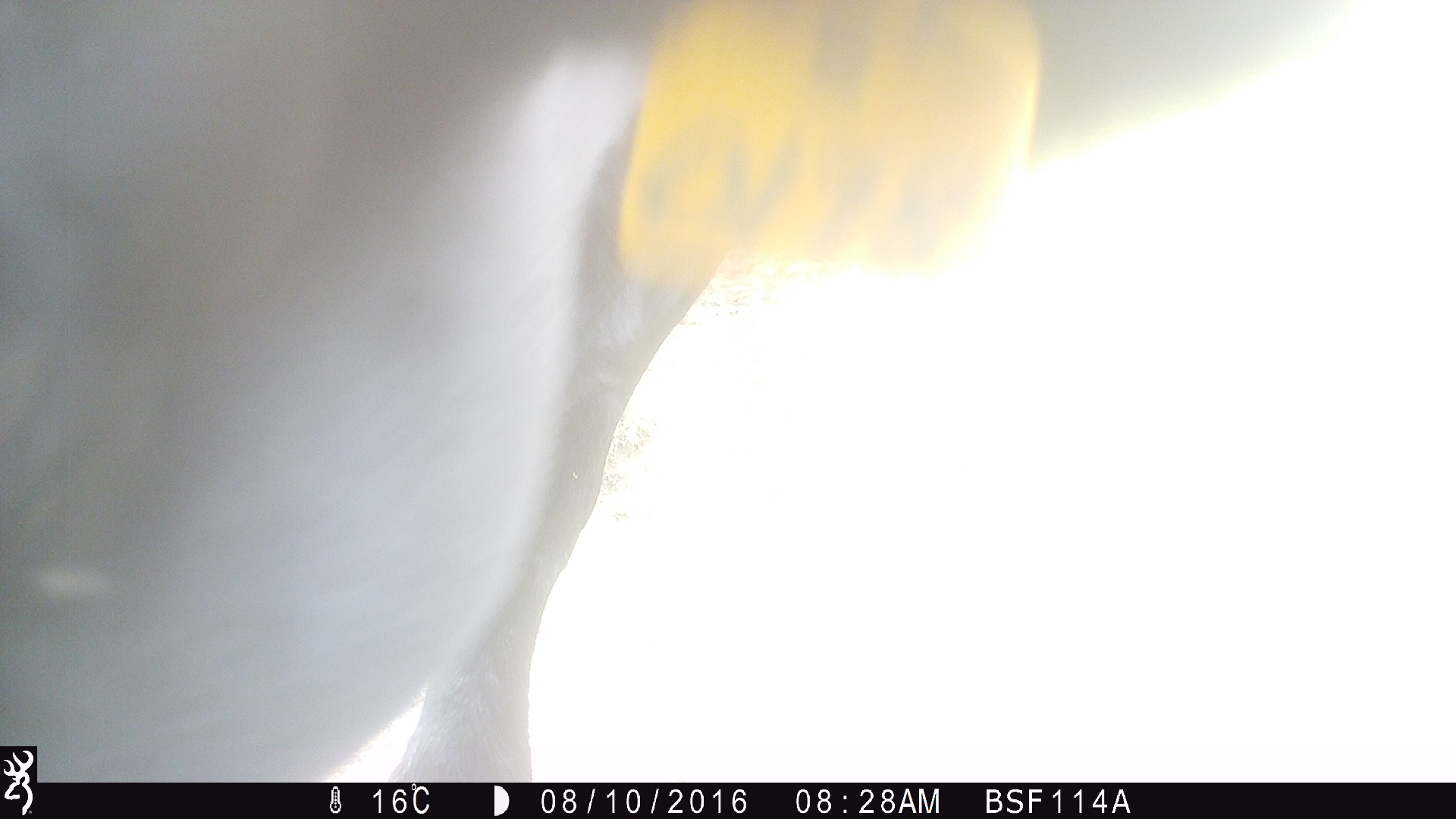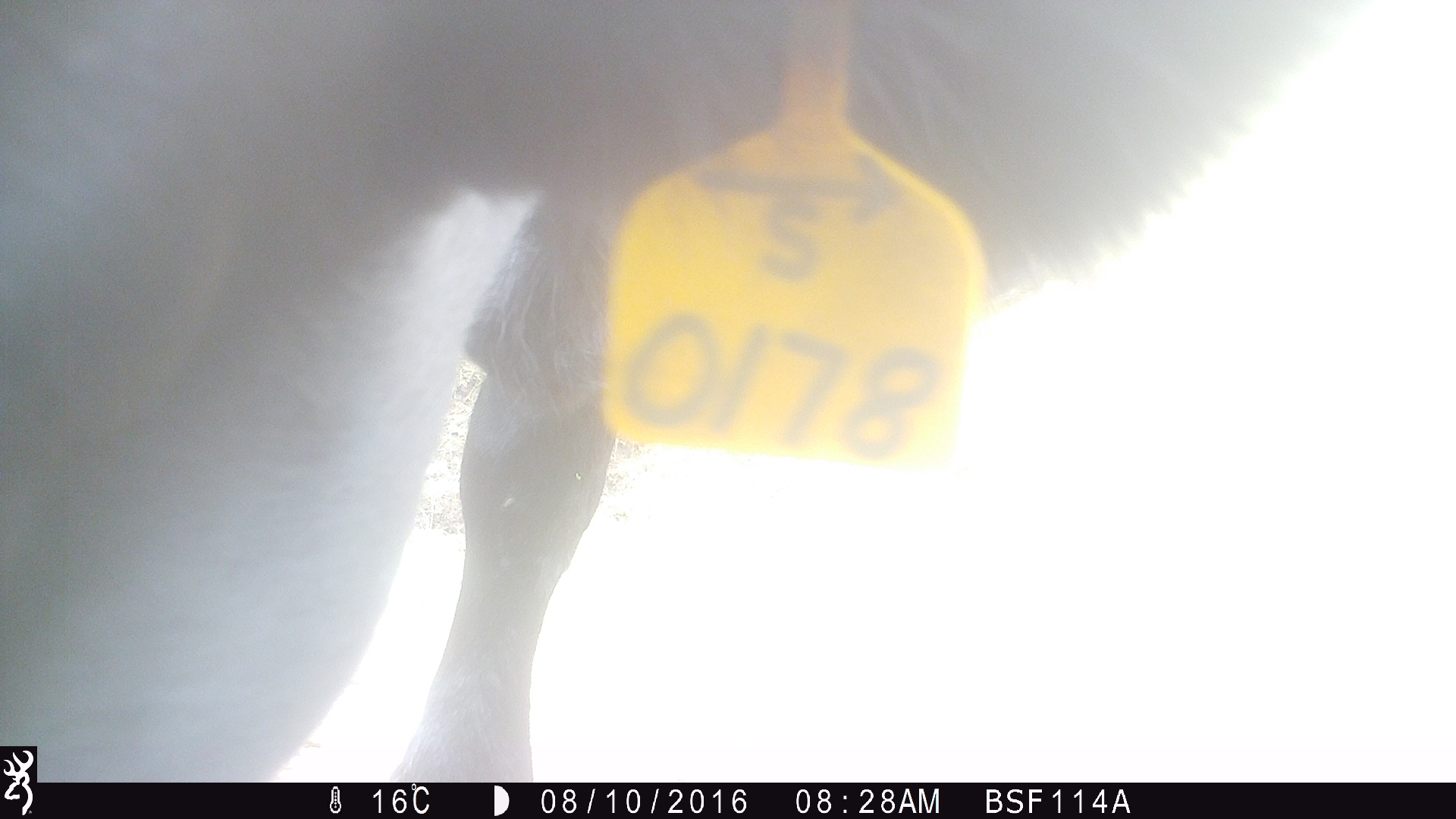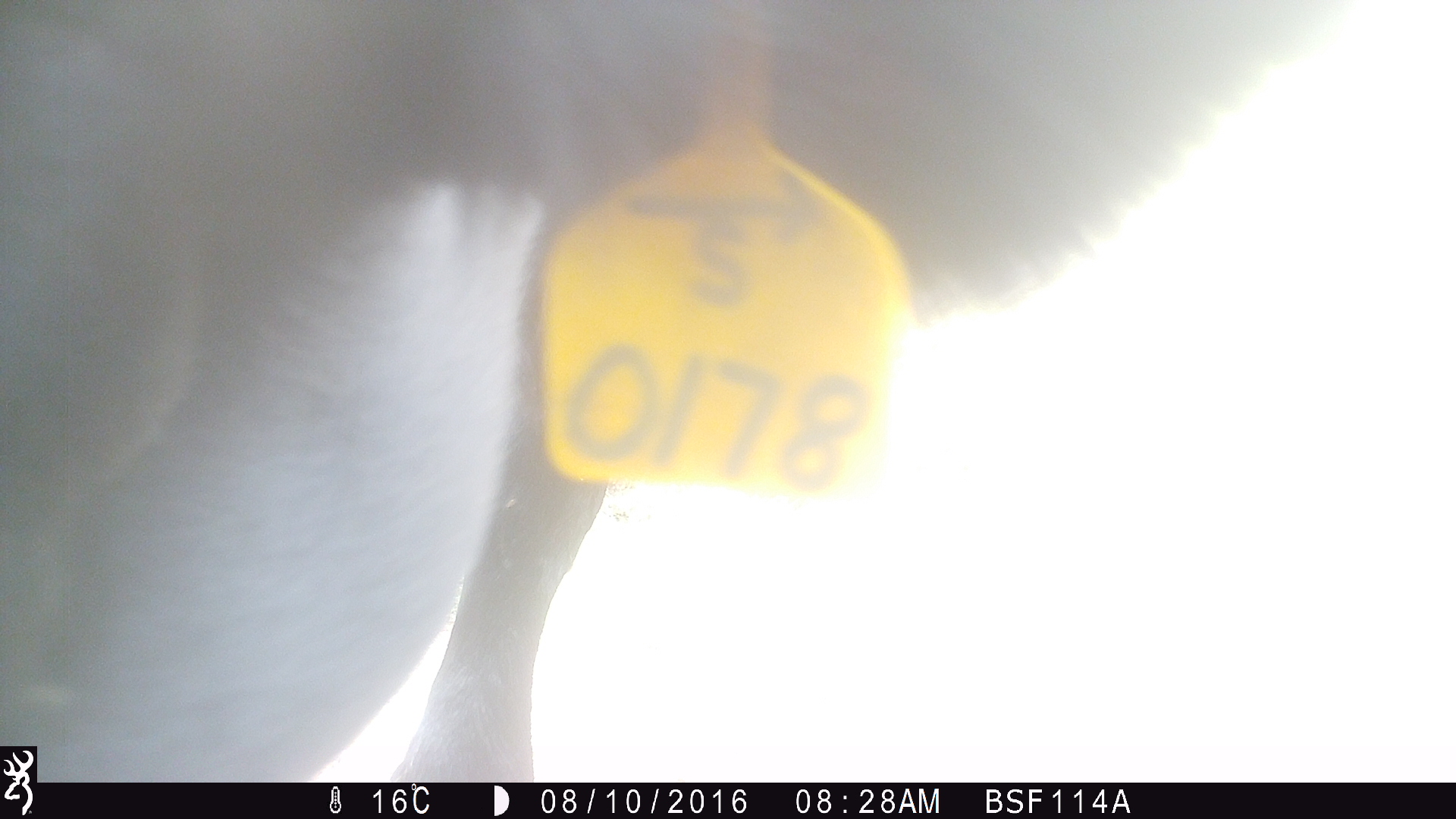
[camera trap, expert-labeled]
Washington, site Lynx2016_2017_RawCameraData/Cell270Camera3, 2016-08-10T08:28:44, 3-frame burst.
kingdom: Animalia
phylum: Chordata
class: Mammalia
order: Artiodactyla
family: Bovidae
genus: Bos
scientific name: Bos taurus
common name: domestic cattle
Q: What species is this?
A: Domestic cattle (Bos taurus).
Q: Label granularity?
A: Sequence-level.